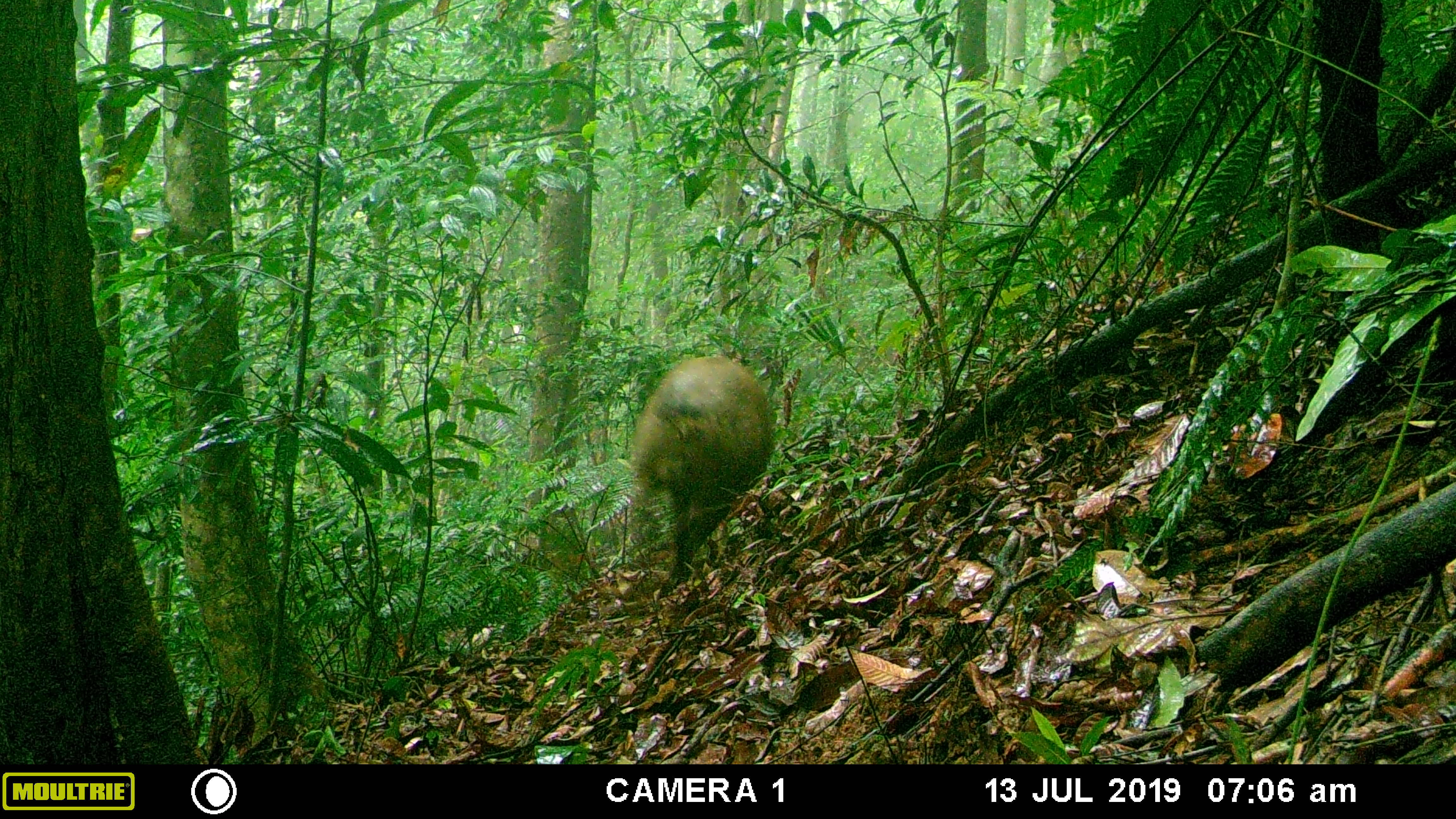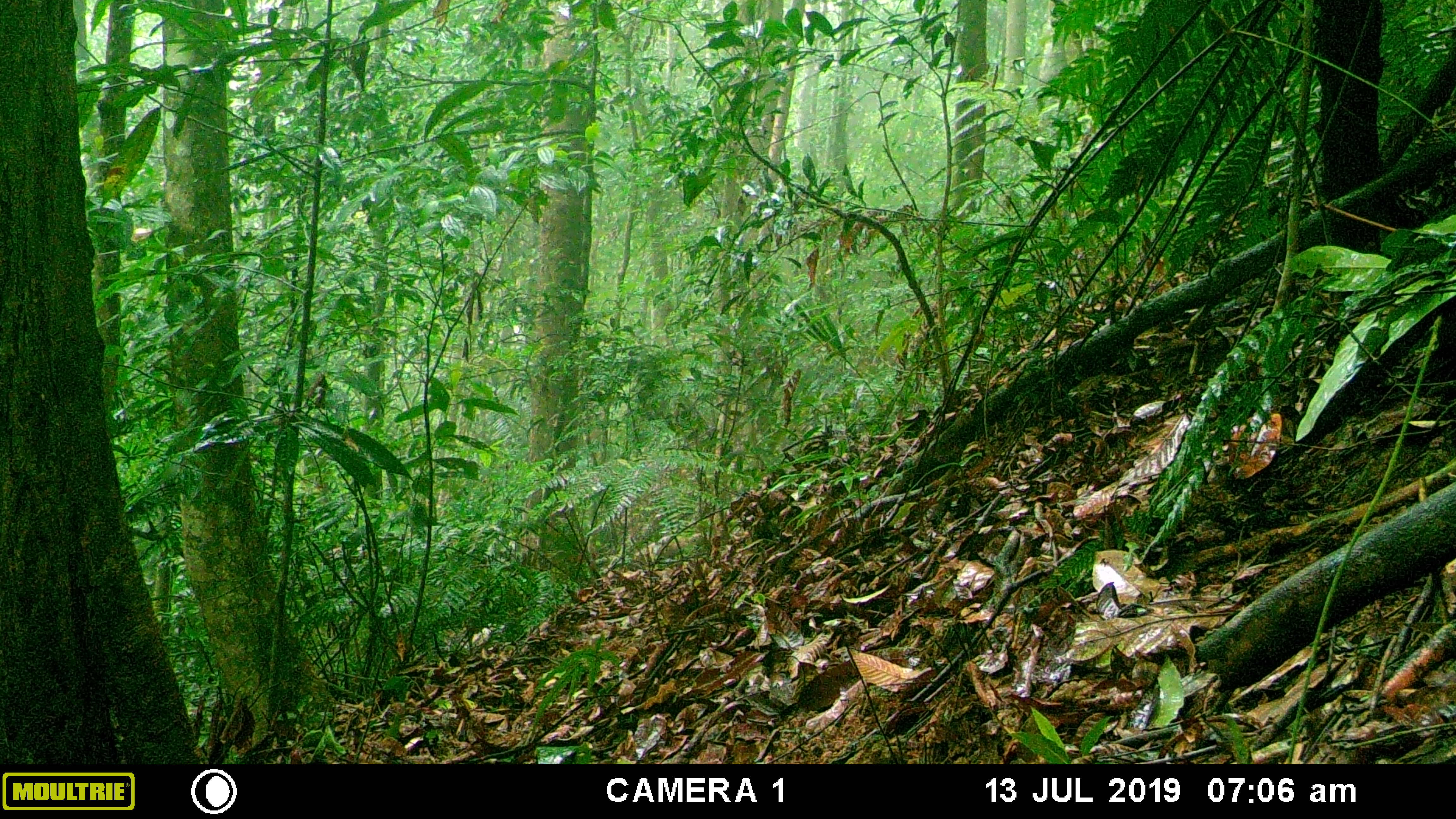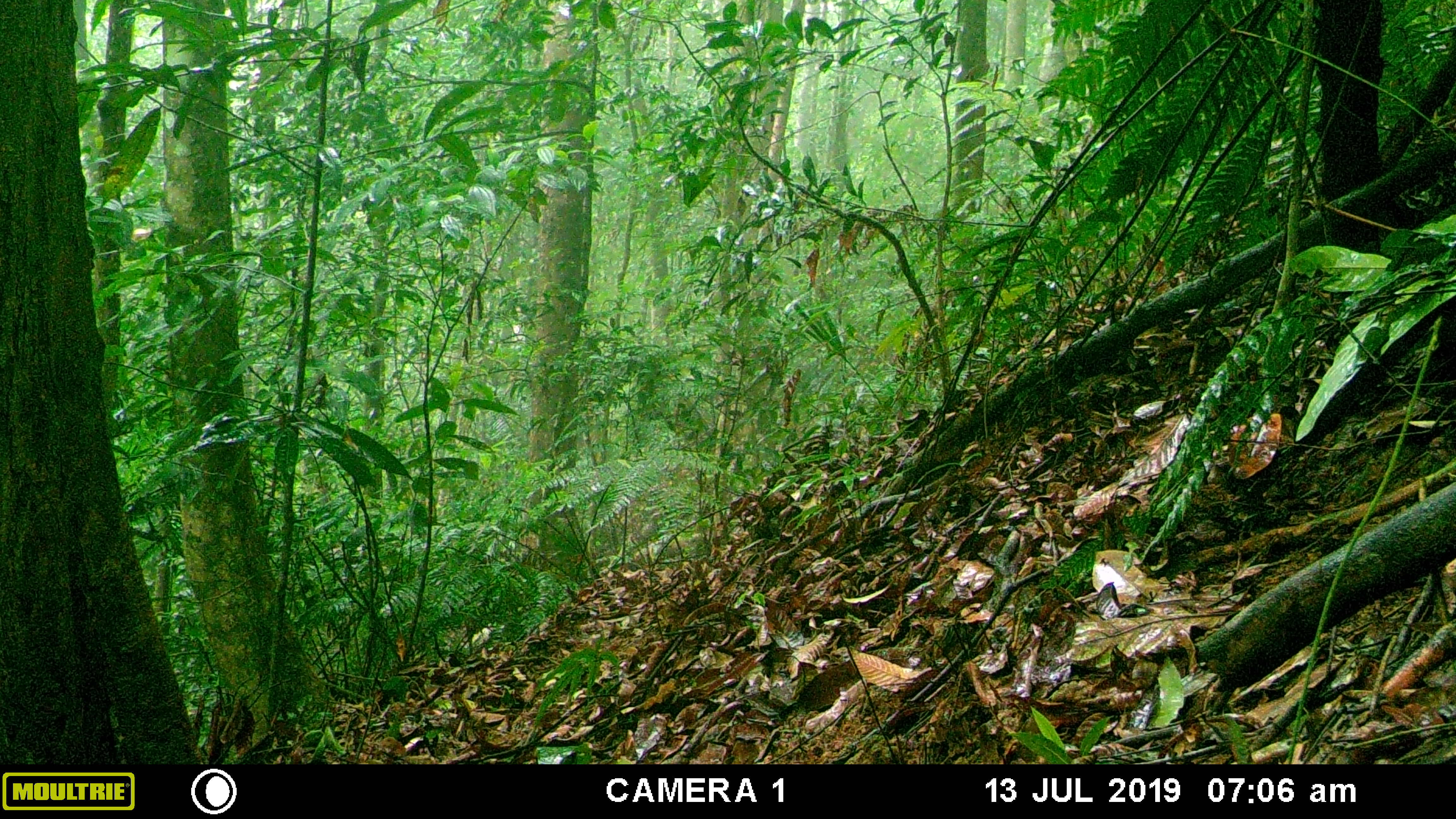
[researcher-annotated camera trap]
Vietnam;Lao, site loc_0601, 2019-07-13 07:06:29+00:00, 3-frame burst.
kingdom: Animalia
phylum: Chordata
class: Mammalia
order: Artiodactyla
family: Suidae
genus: Sus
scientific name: Sus scrofa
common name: eurasian wild pig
Eurasian wild pig (Sus scrofa). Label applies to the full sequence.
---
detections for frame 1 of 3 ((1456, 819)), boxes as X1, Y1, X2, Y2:
eurasian wild pig: 620, 348, 779, 602